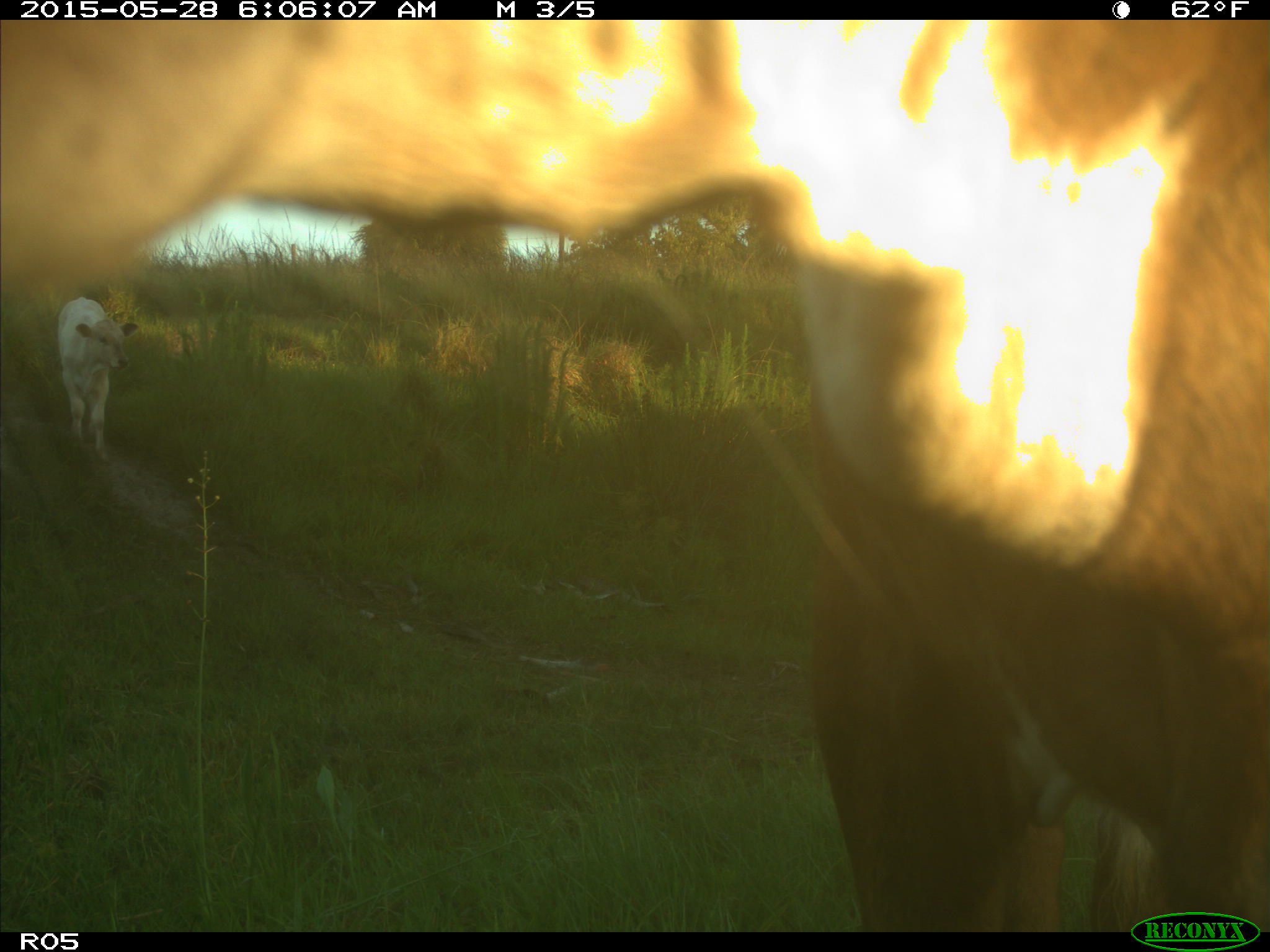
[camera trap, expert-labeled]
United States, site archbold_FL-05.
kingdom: Animalia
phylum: Chordata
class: Mammalia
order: Artiodactyla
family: Bovidae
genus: Bos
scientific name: Bos taurus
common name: domestic cow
Bos taurus (domestic cow).